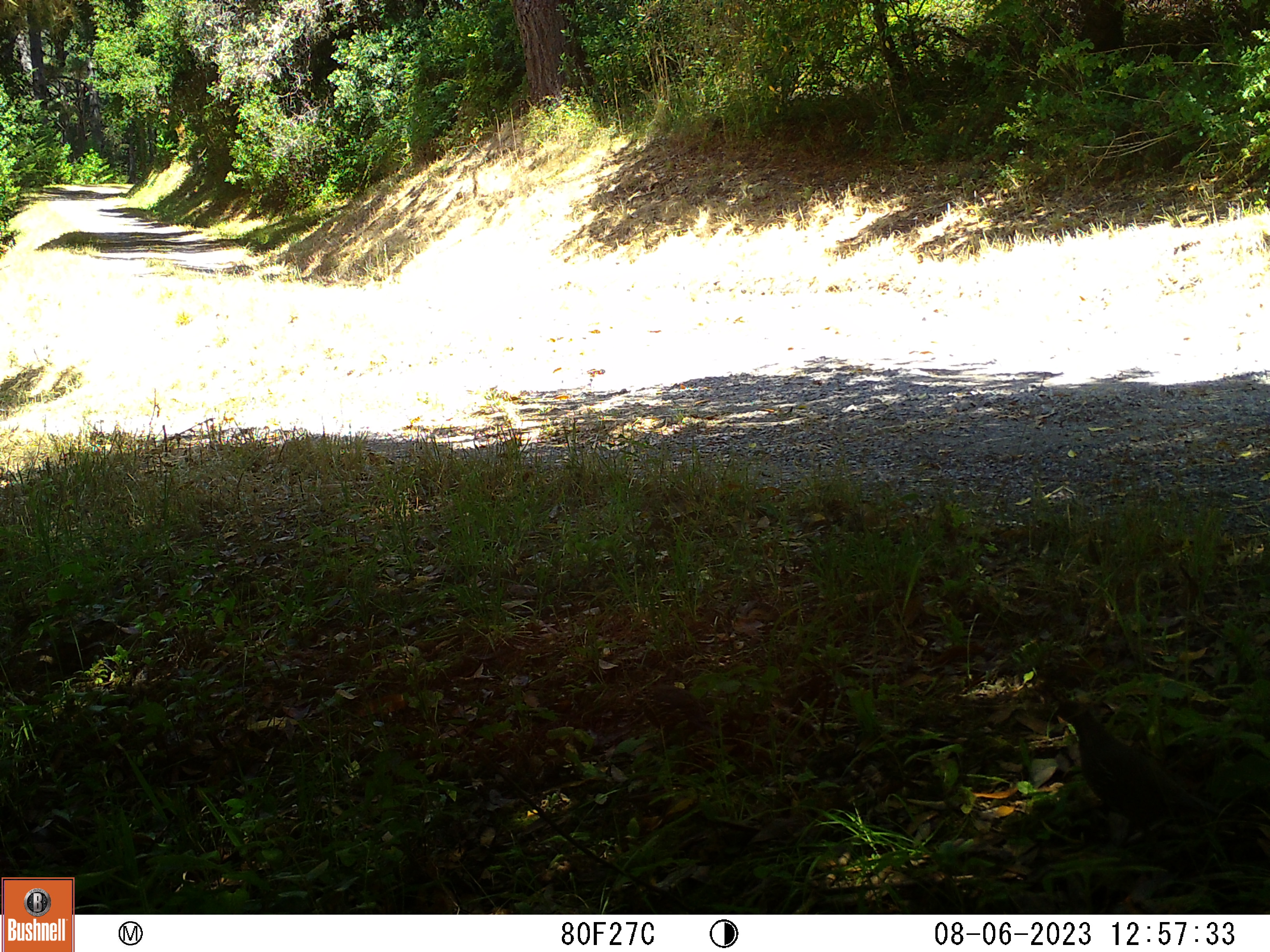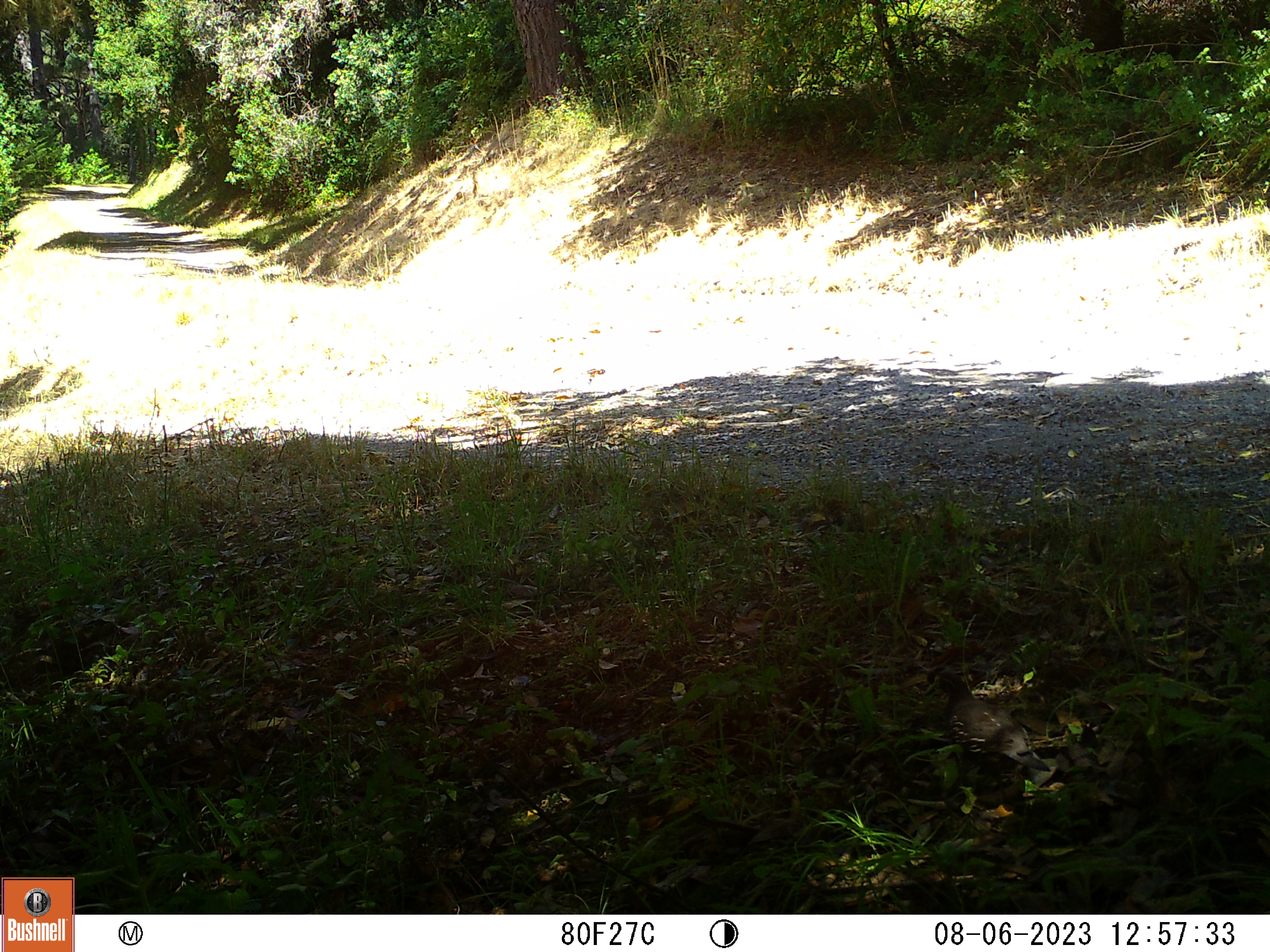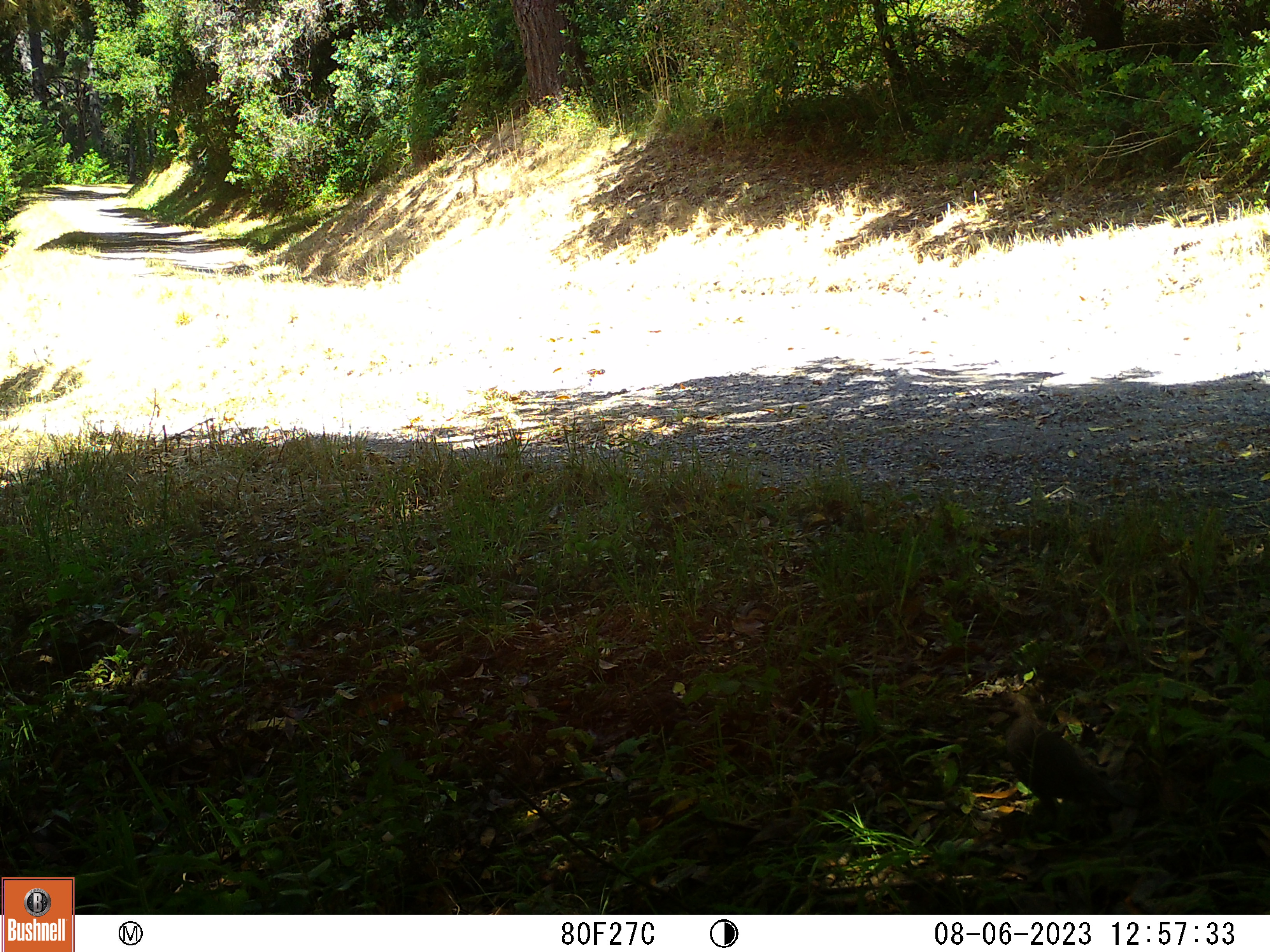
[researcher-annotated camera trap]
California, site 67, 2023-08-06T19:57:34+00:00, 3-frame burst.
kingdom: Animalia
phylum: Chordata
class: Aves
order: Galliformes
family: Odontophoridae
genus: Callipepla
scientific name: Callipepla californica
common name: california quail